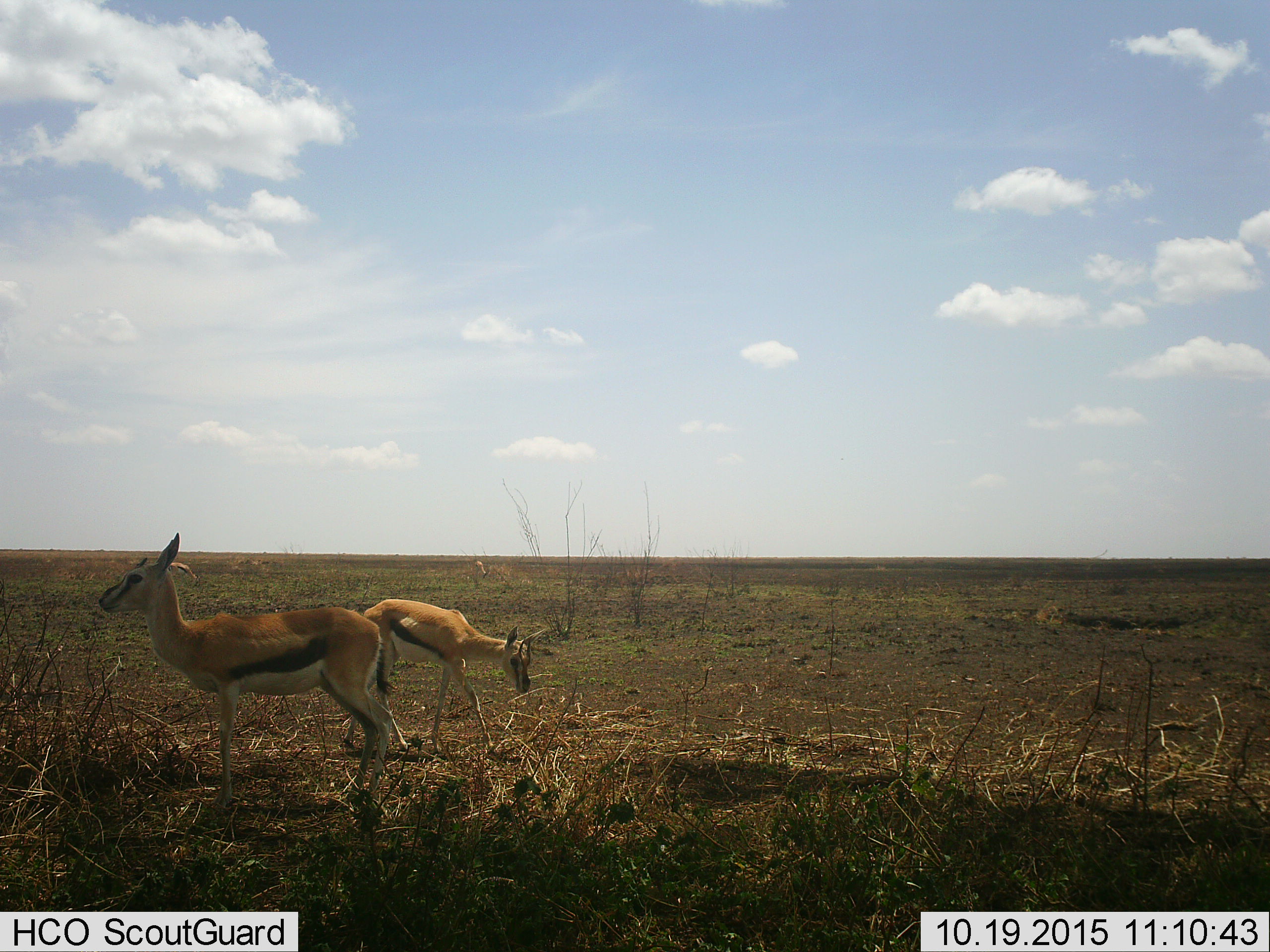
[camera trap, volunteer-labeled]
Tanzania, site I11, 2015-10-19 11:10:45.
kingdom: Animalia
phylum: Chordata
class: Mammalia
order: Artiodactyla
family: Bovidae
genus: Eudorcas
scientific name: Eudorcas thomsonii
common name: thomson's gazelle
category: gazellethomsons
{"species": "gazellethomsons (thomson's gazelle) (Eudorcas thomsonii)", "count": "4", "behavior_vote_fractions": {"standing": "80%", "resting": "0%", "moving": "40%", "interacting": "0%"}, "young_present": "10%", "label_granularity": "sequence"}